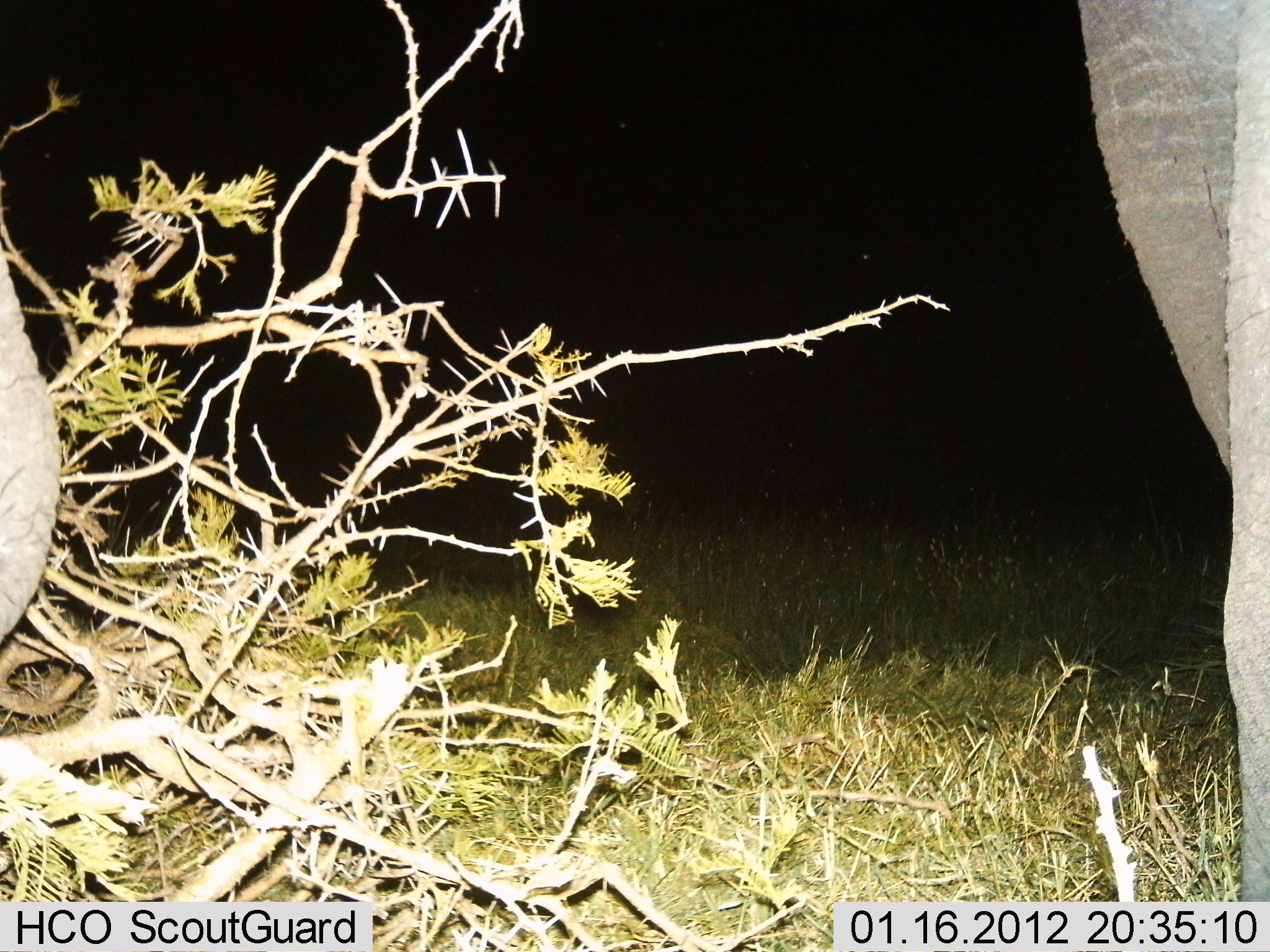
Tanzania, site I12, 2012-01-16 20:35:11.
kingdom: Animalia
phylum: Chordata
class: Mammalia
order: Proboscidea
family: Elephantidae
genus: Loxodonta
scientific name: Loxodonta africana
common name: african bush elephant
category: elephant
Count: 2.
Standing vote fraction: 88%.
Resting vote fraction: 0%.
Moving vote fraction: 6%.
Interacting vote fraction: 0%.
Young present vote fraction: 0%.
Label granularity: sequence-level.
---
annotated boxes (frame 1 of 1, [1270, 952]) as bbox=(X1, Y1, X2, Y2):
animal: bbox=(1080, 1, 1270, 945); bbox=(0, 244, 60, 649)